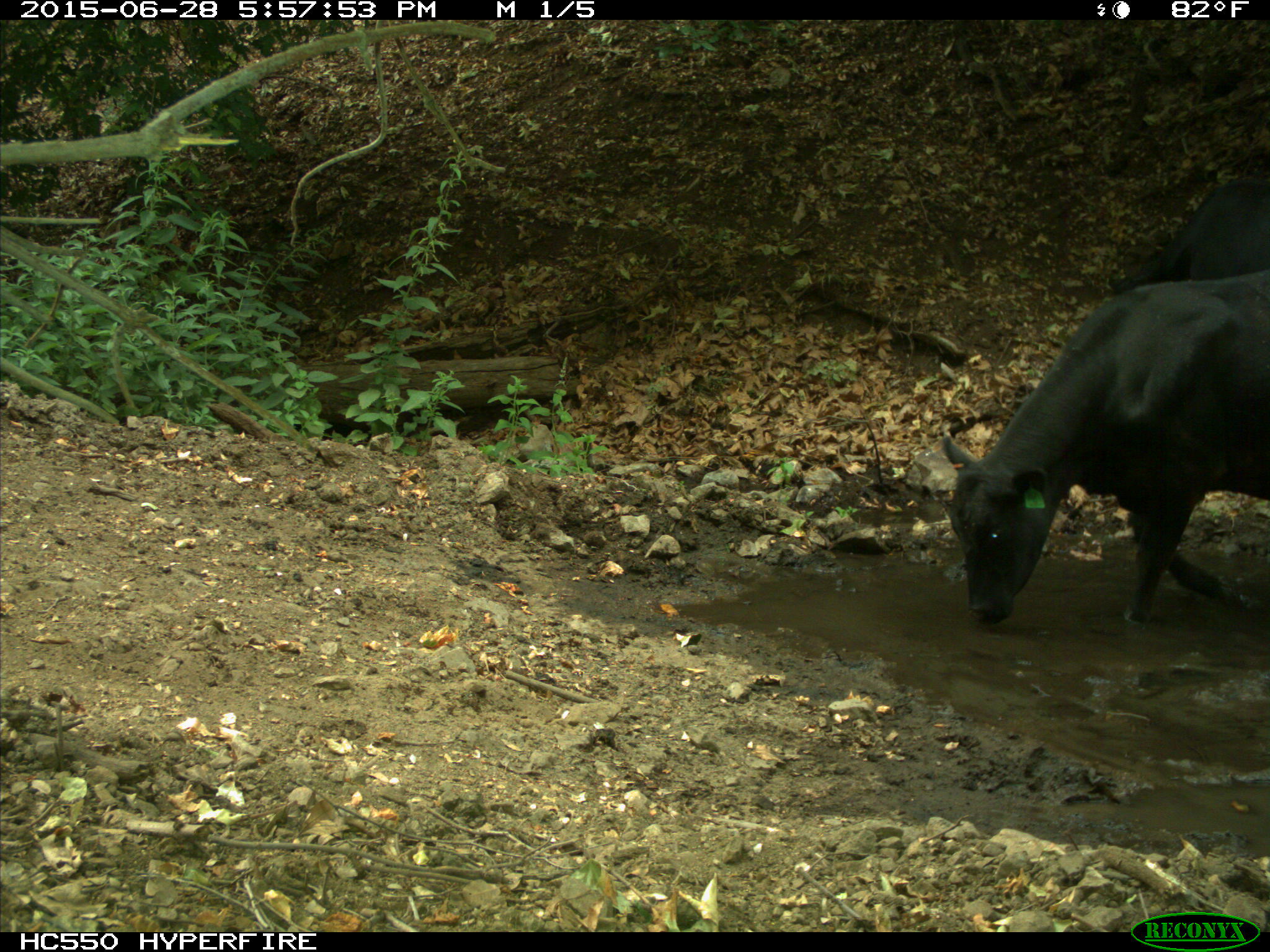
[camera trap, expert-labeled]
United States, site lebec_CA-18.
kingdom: Animalia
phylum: Chordata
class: Mammalia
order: Artiodactyla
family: Bovidae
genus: Bos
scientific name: Bos taurus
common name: domestic cow